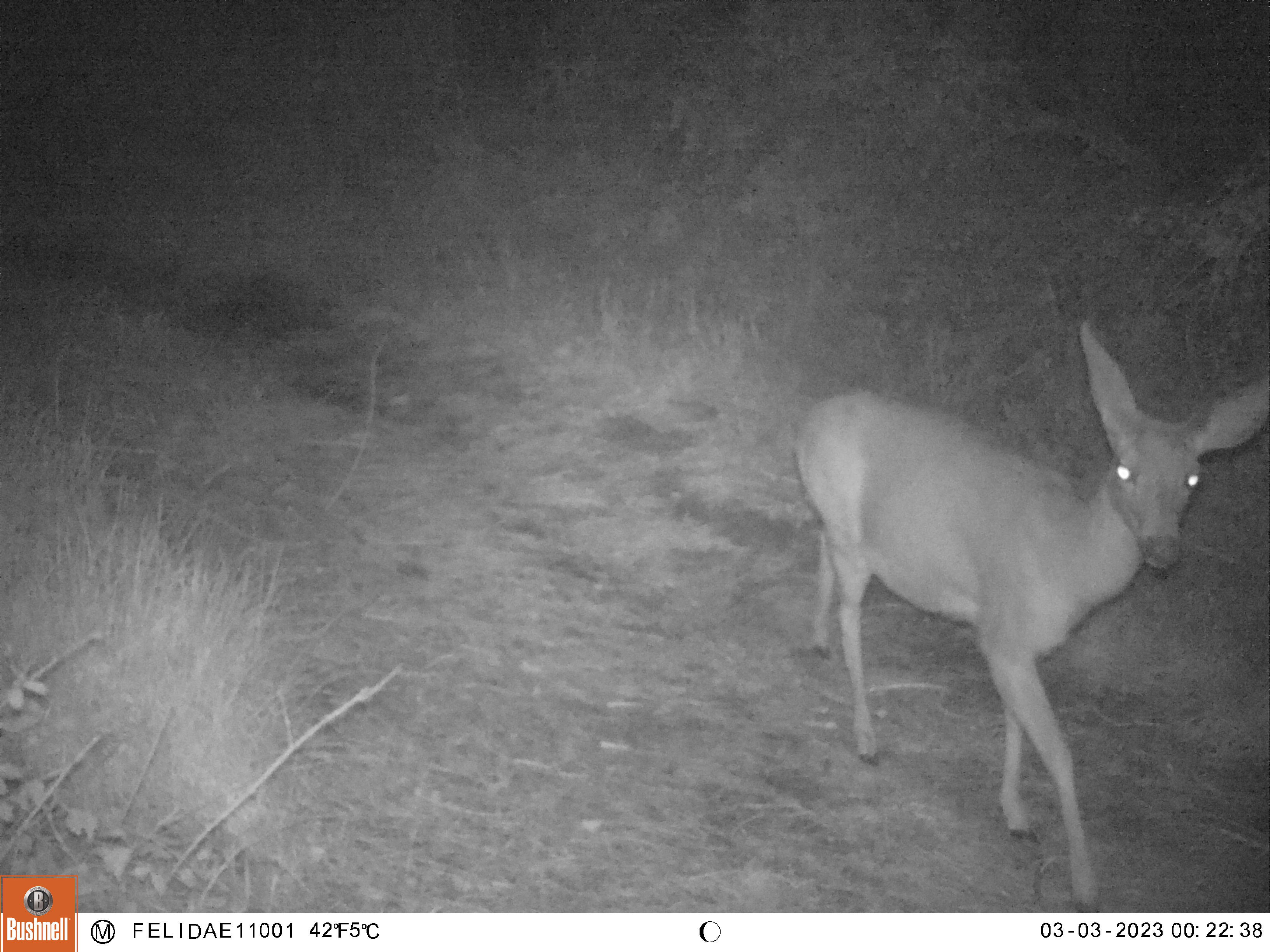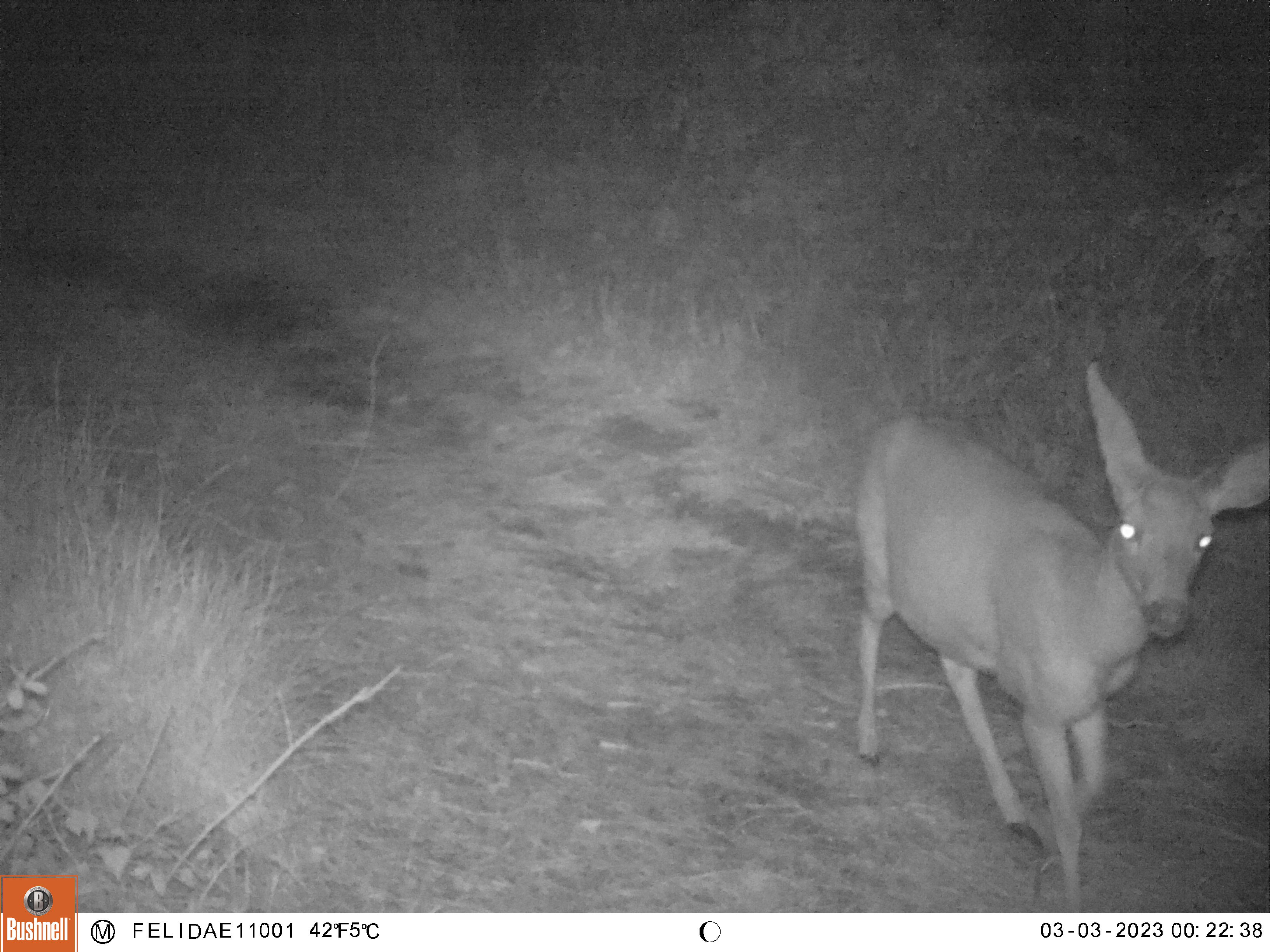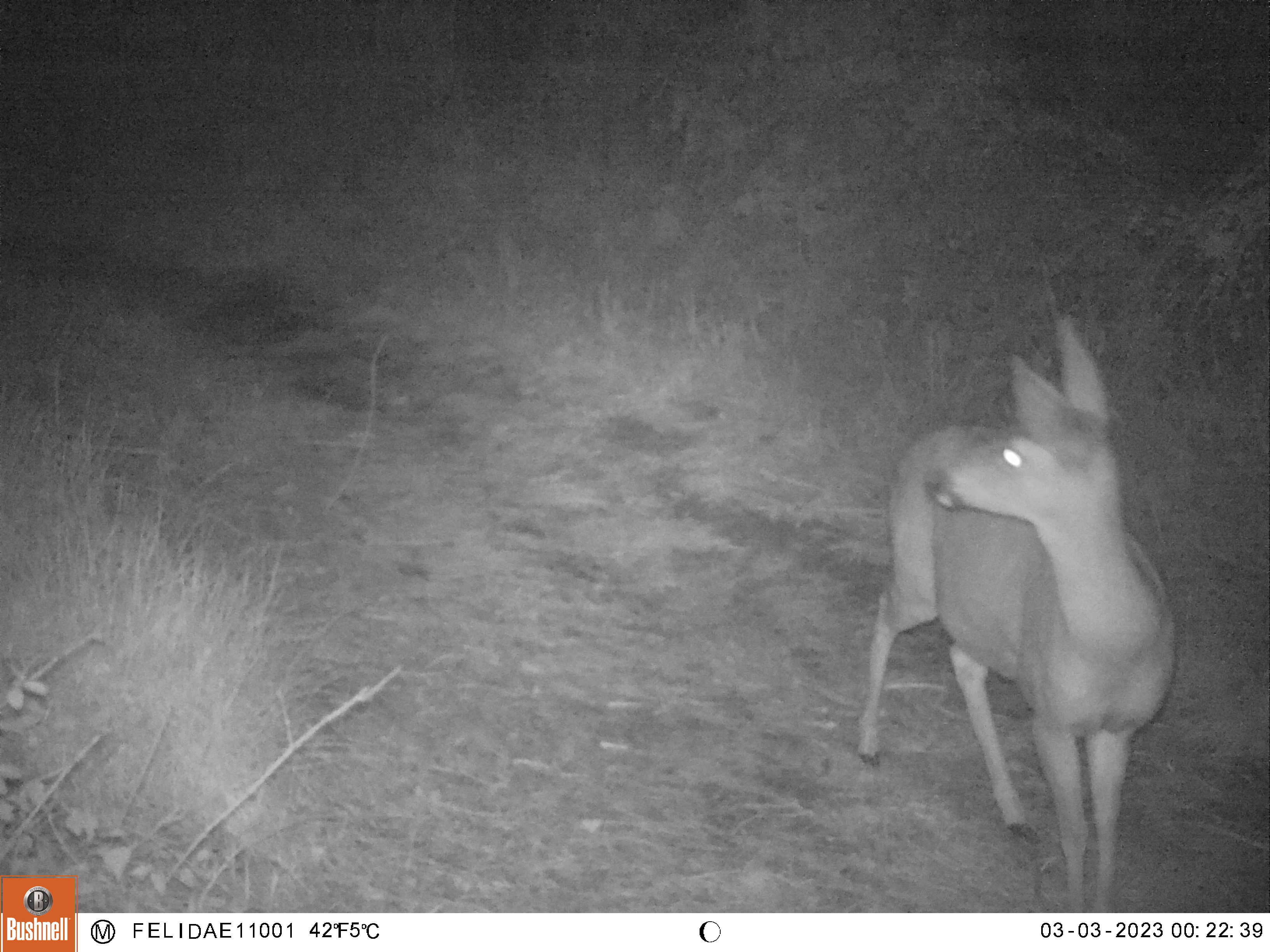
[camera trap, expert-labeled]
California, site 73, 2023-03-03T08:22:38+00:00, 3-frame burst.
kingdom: Animalia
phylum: Chordata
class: Mammalia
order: Artiodactyla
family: Cervidae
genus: Odocoileus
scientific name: Odocoileus hemionus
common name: mule deer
Mule deer (Odocoileus hemionus).